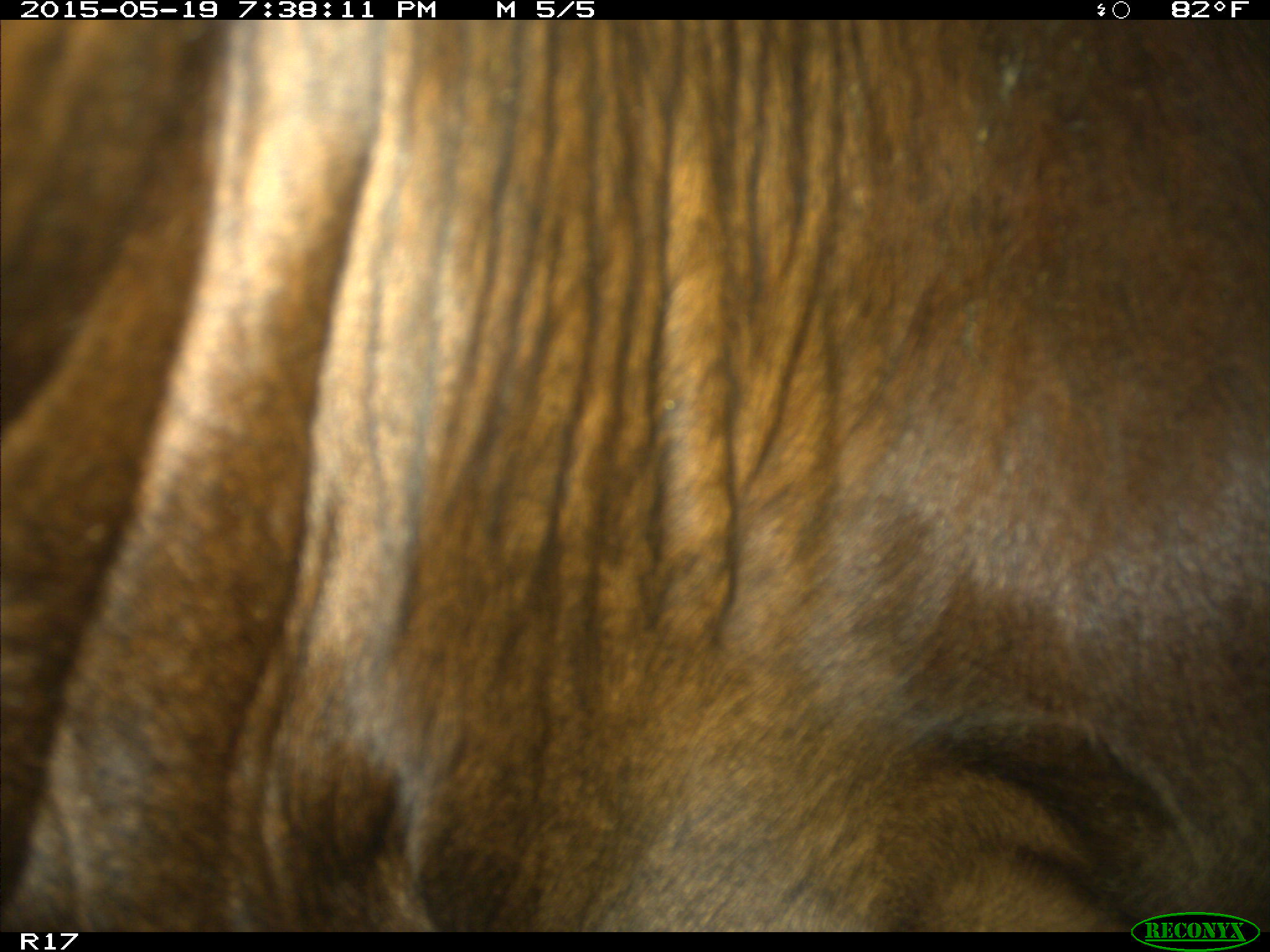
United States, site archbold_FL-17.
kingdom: Animalia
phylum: Chordata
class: Mammalia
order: Artiodactyla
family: Bovidae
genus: Bos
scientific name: Bos taurus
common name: domestic cow